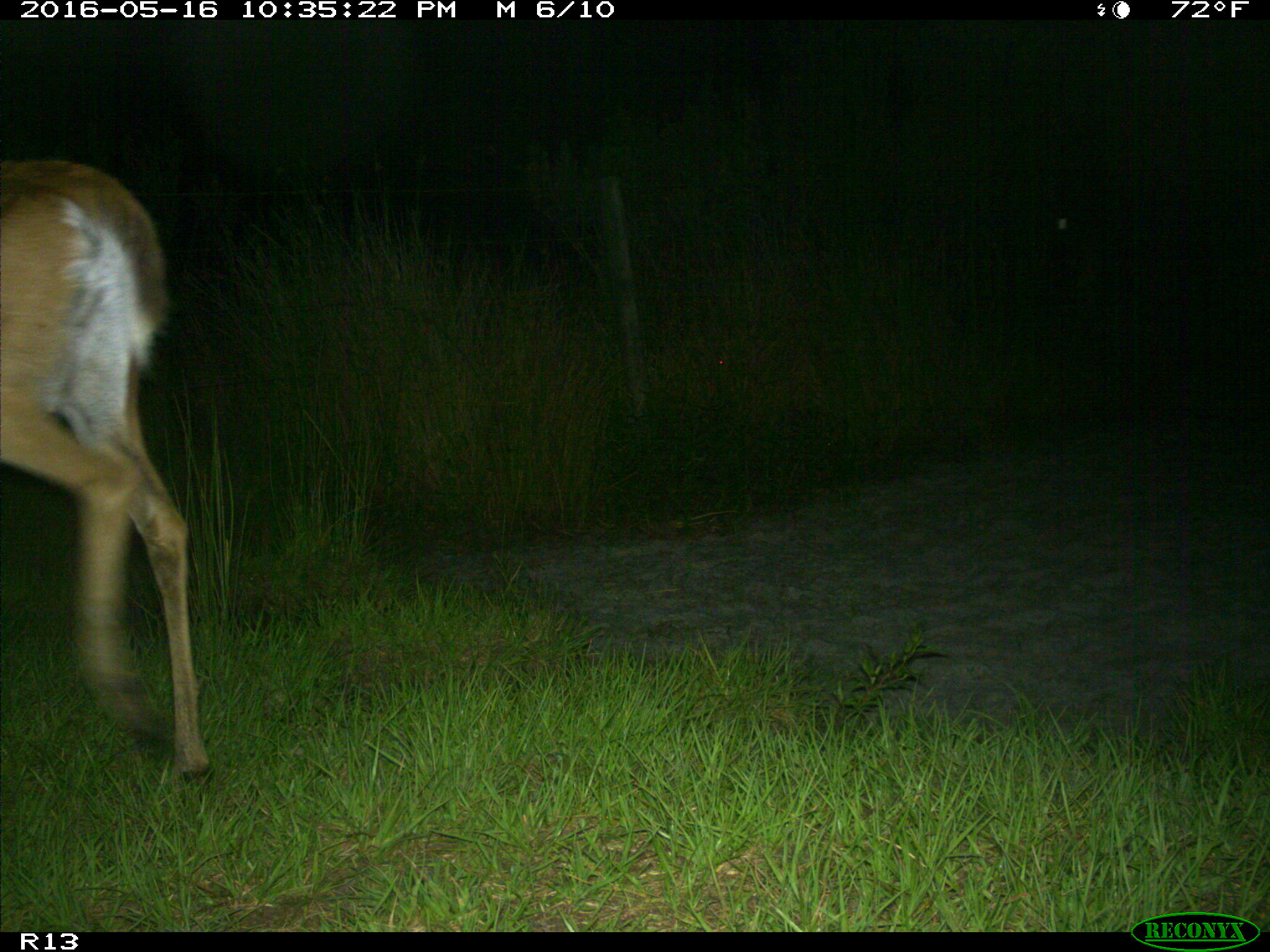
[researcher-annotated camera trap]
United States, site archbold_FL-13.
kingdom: Animalia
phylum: Chordata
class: Mammalia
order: Artiodactyla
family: Cervidae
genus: Odocoileus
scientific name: Odocoileus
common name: deer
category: unidentified deer